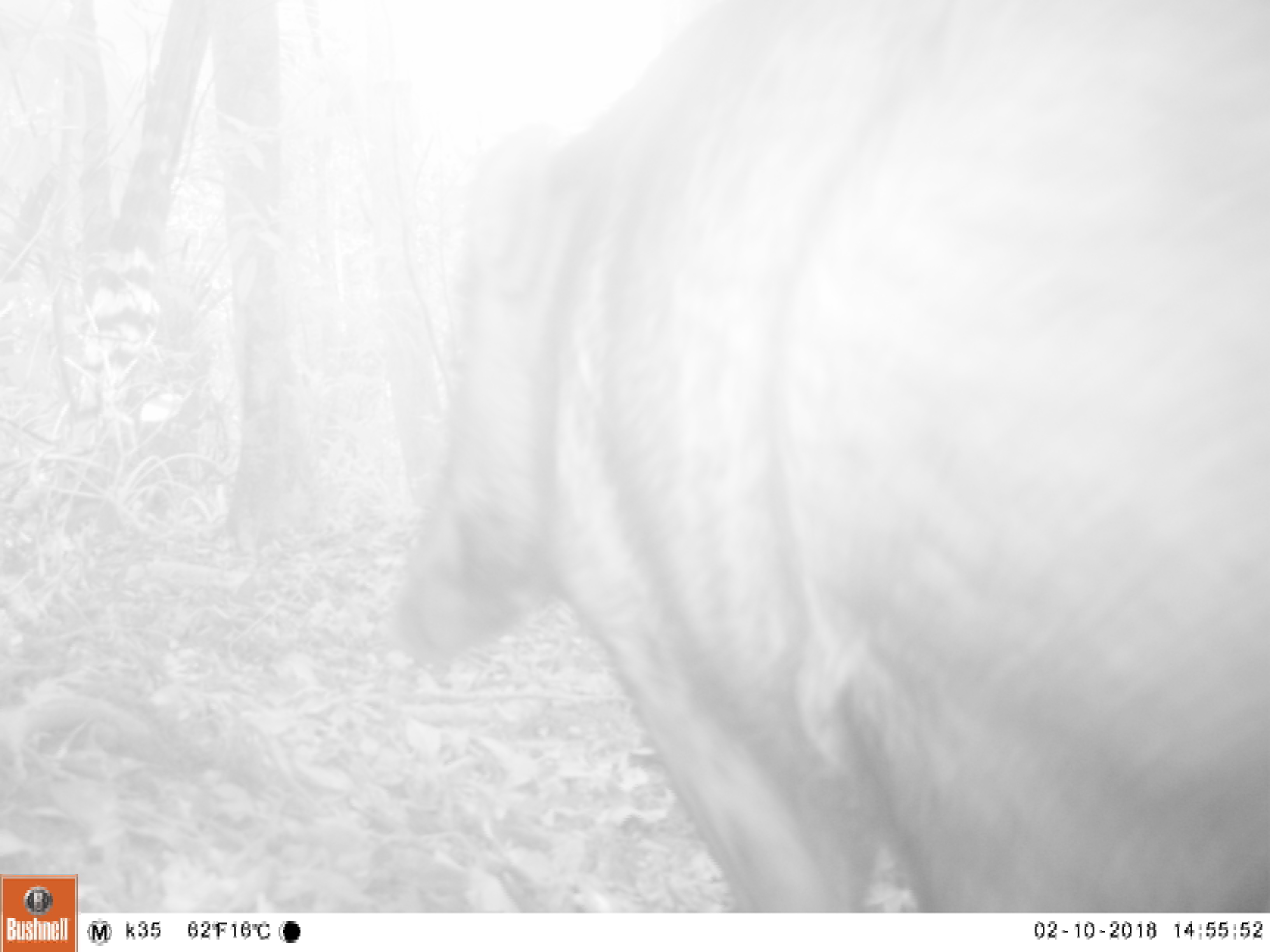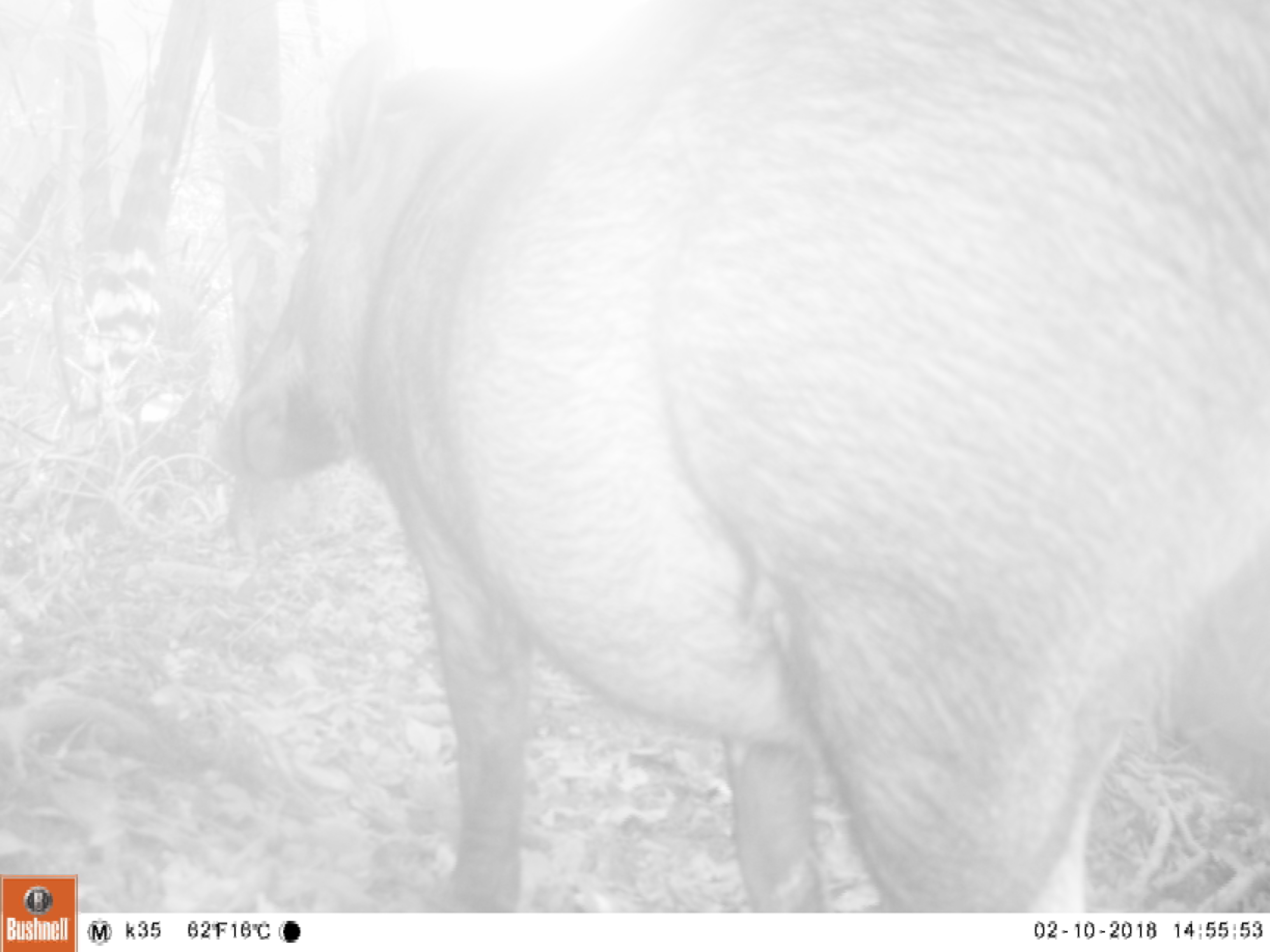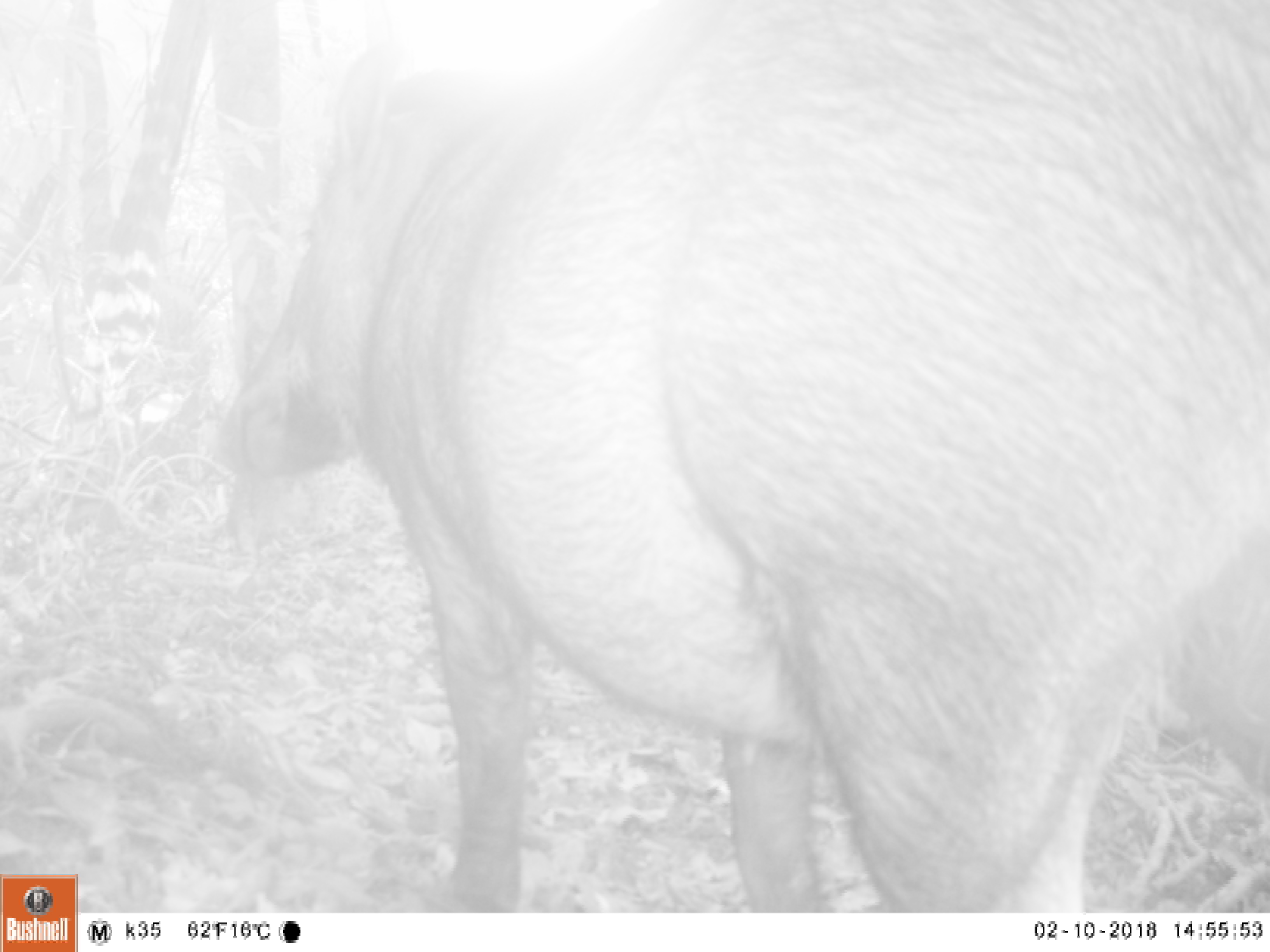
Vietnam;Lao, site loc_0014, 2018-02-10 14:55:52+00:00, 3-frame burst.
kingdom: Animalia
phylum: Chordata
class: Mammalia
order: Artiodactyla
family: Suidae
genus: Sus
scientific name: Sus scrofa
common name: eurasian wild pig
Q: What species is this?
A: Eurasian wild pig (Sus scrofa).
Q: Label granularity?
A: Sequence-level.